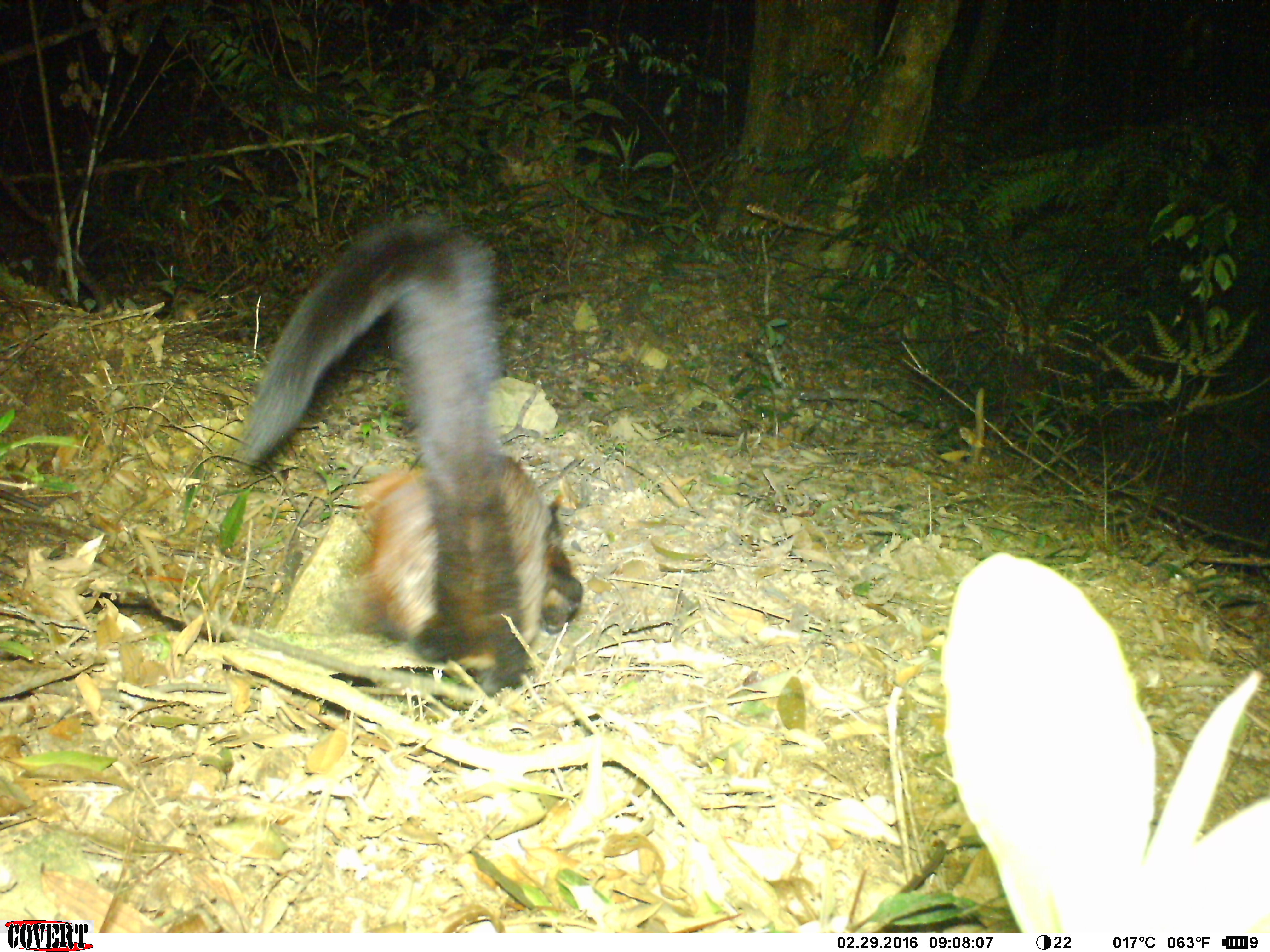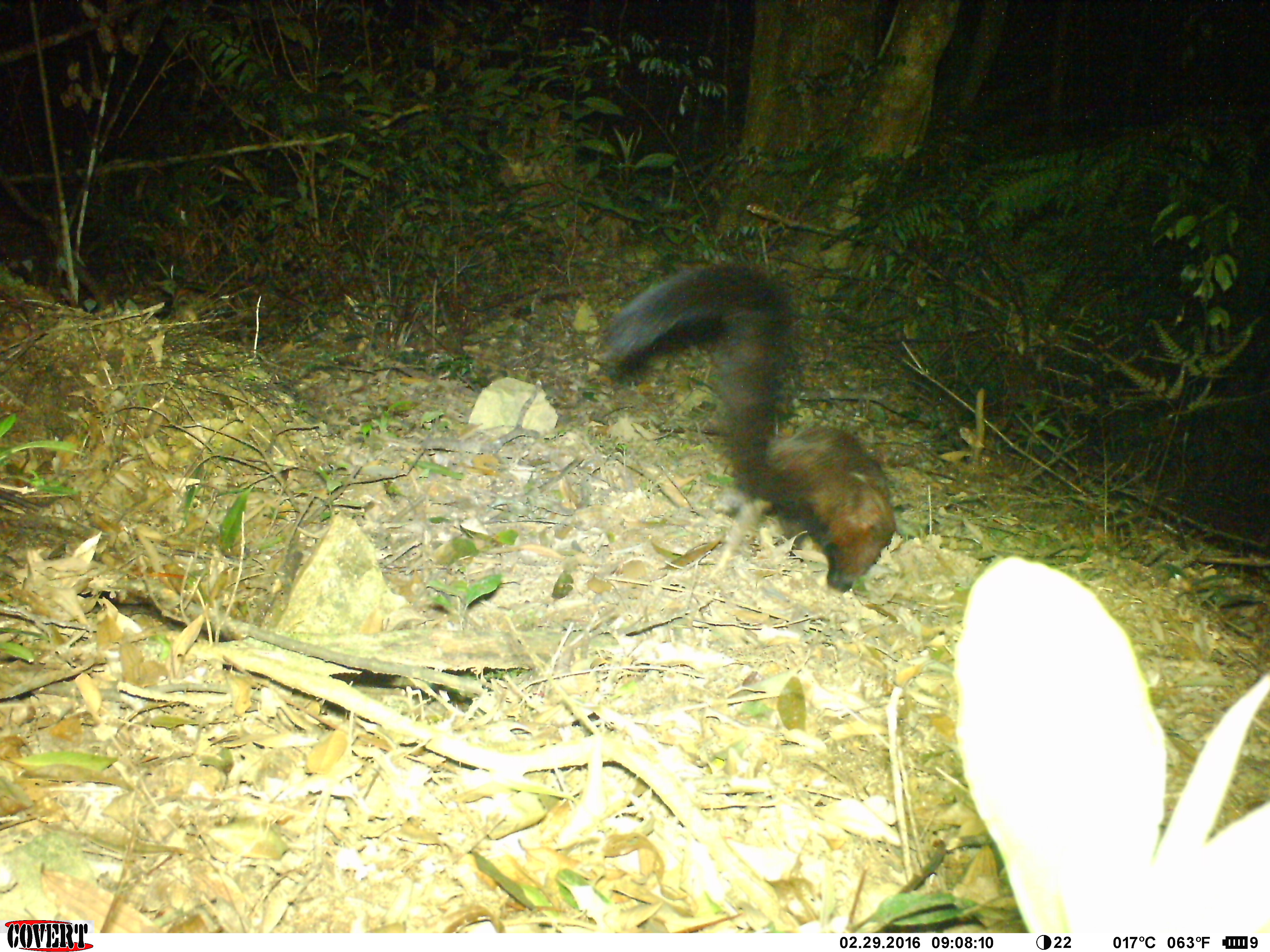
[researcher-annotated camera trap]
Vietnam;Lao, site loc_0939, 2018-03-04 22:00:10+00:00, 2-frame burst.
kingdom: Animalia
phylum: Chordata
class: Mammalia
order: Rodentia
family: Sciuridae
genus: Petaurista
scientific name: Petaurista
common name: giant flying squirrel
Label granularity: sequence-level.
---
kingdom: Animalia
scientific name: Animalia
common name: animal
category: unidentified animal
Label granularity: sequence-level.